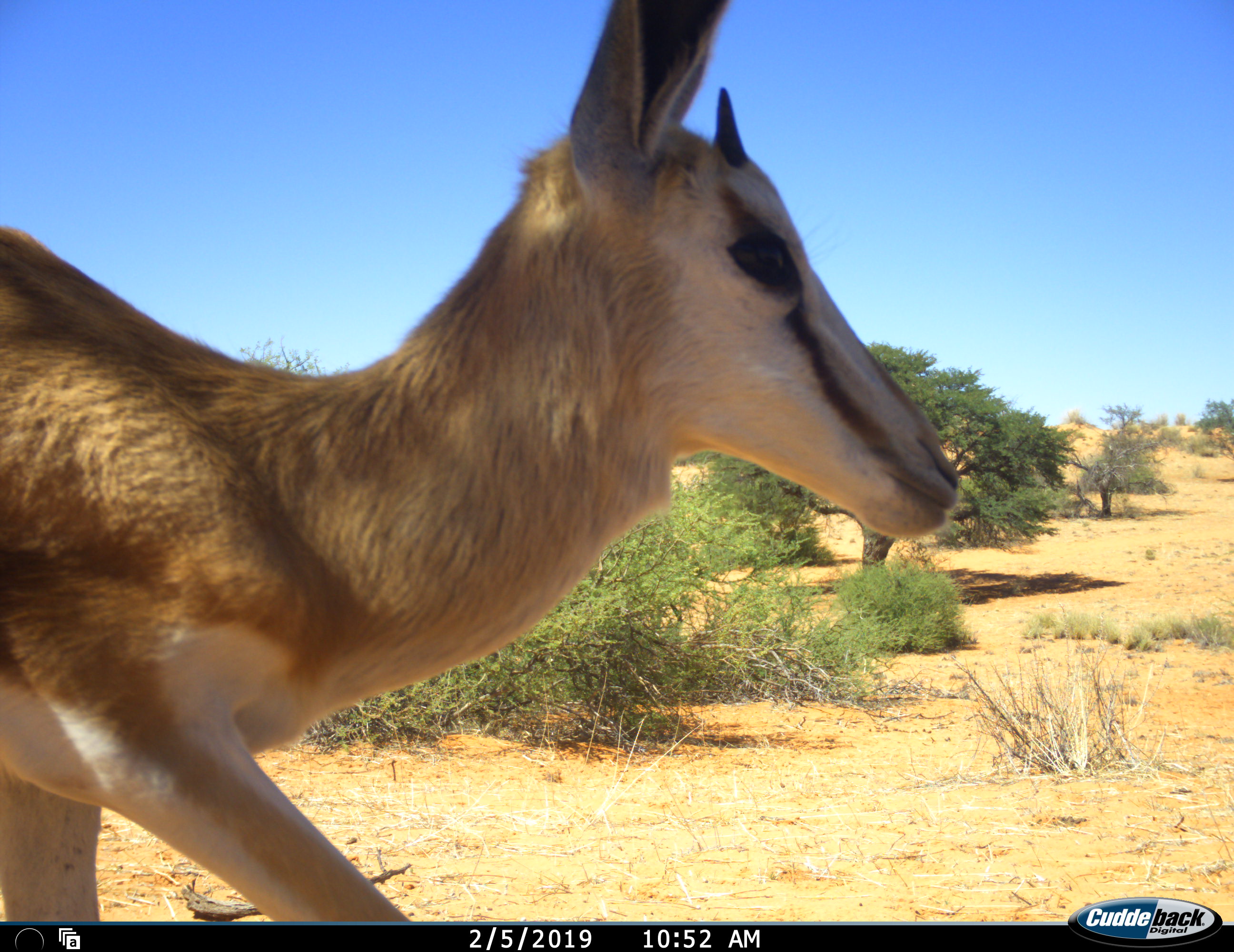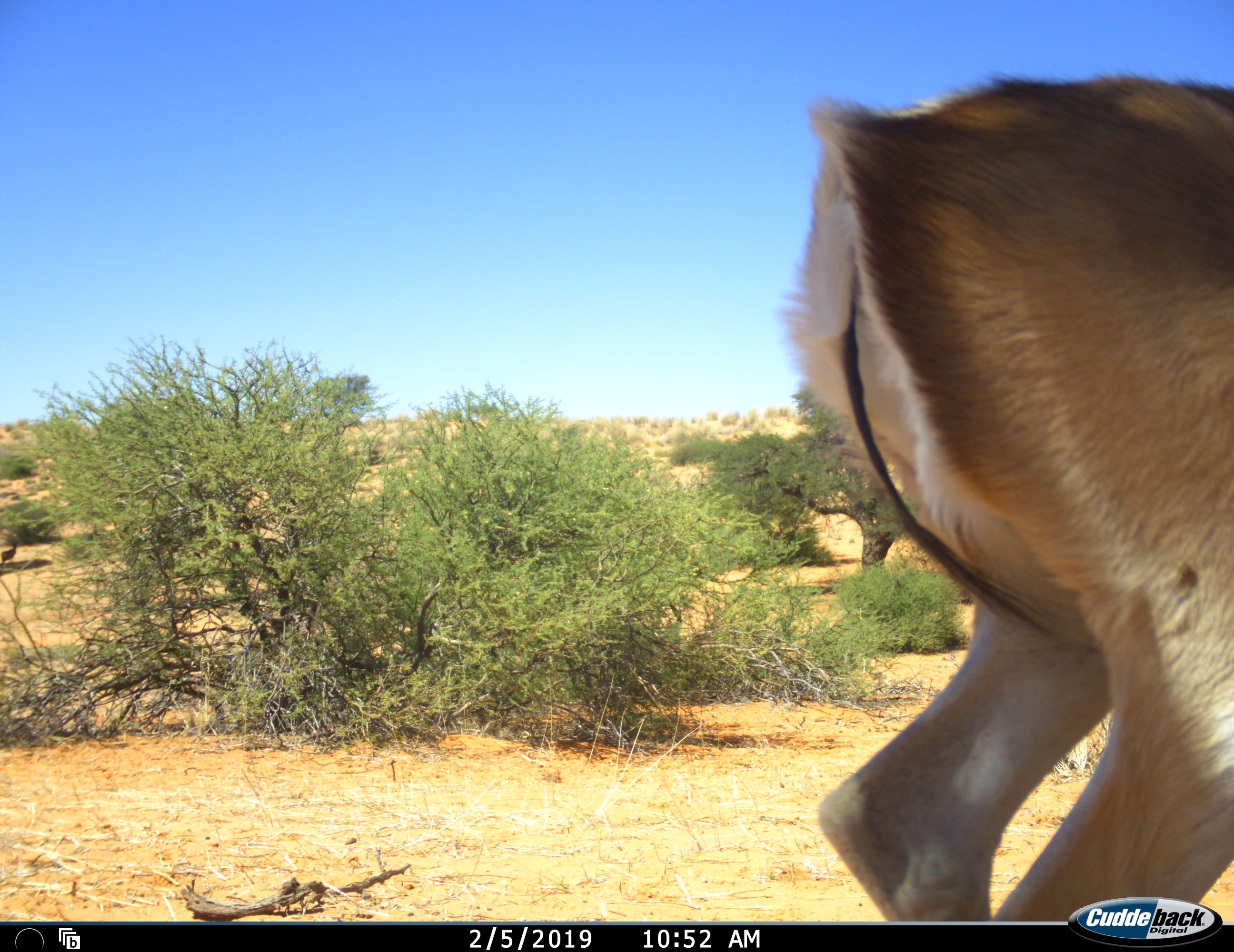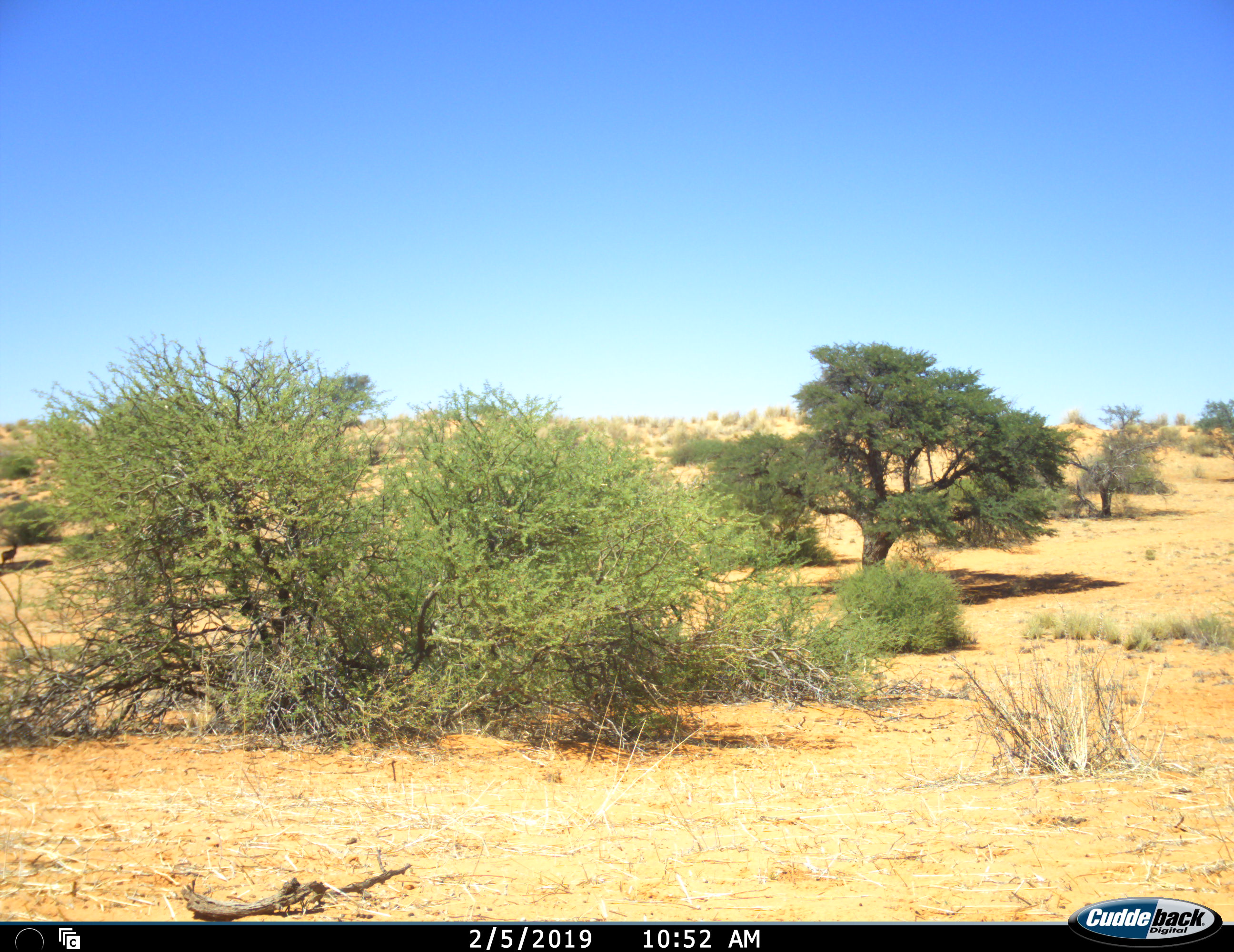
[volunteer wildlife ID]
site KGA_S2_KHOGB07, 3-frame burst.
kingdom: Animalia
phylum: Chordata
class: Mammalia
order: Artiodactyla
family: Bovidae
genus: Antidorcas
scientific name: Antidorcas marsupialis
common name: springbok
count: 1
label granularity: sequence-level